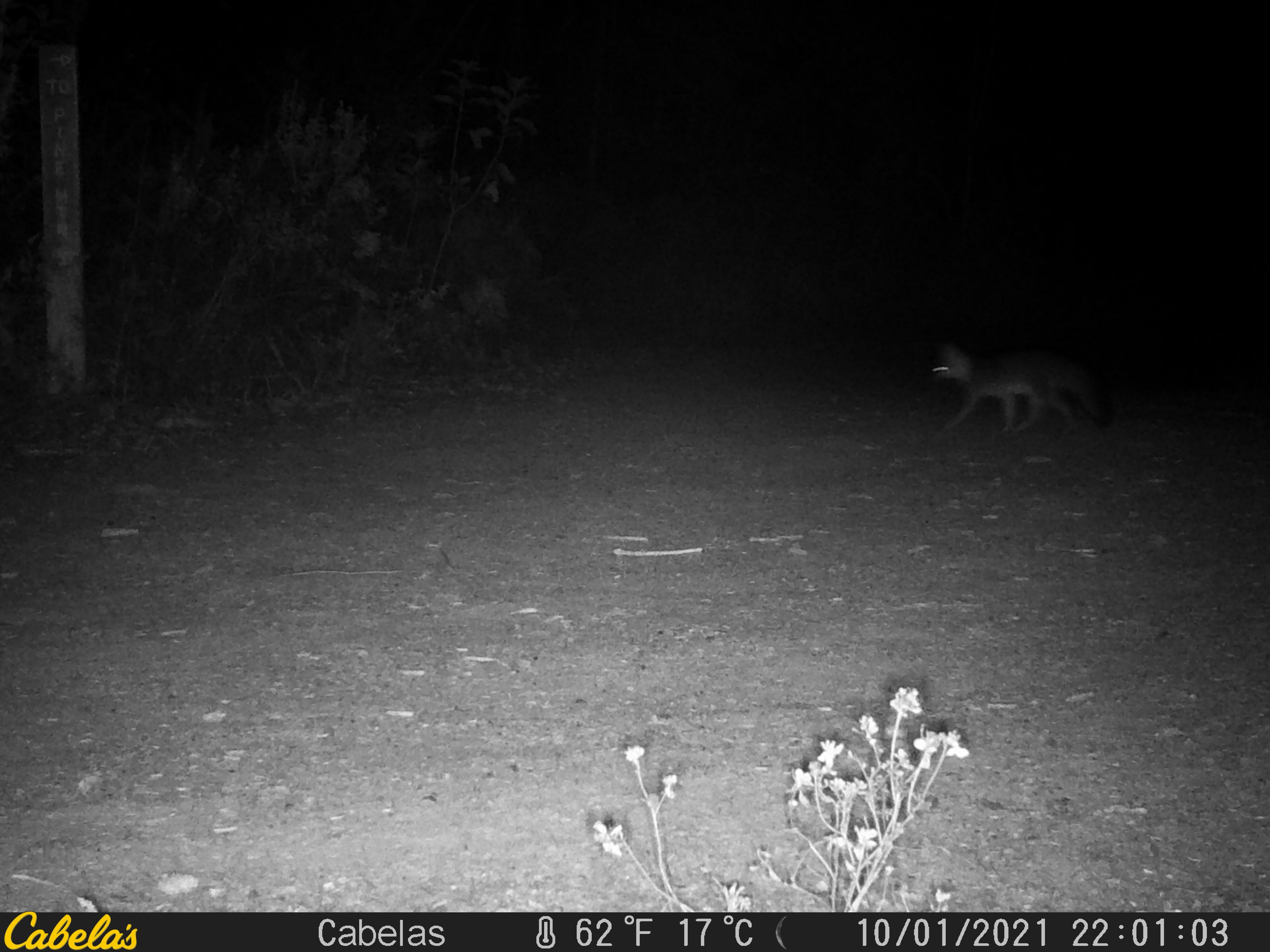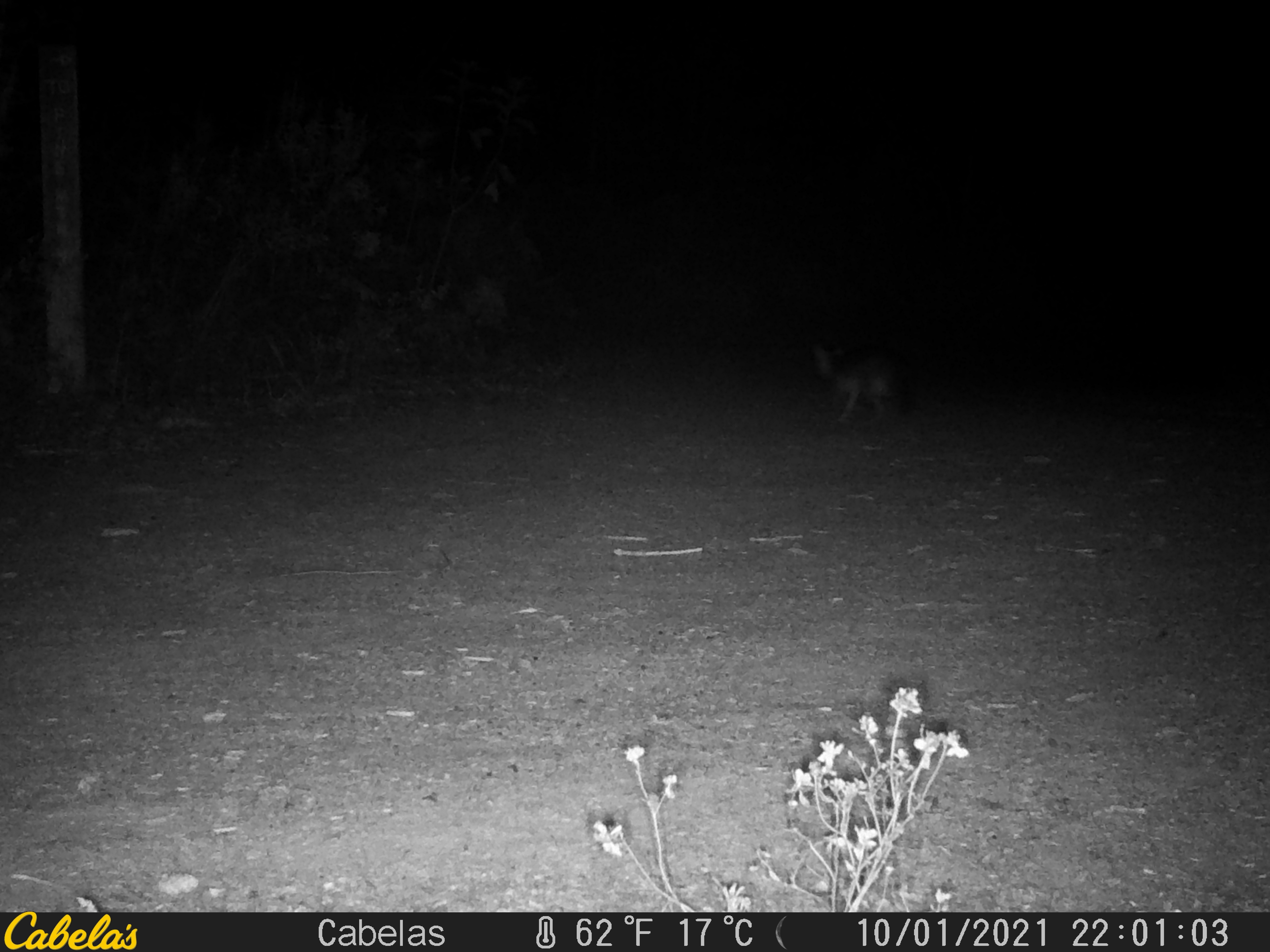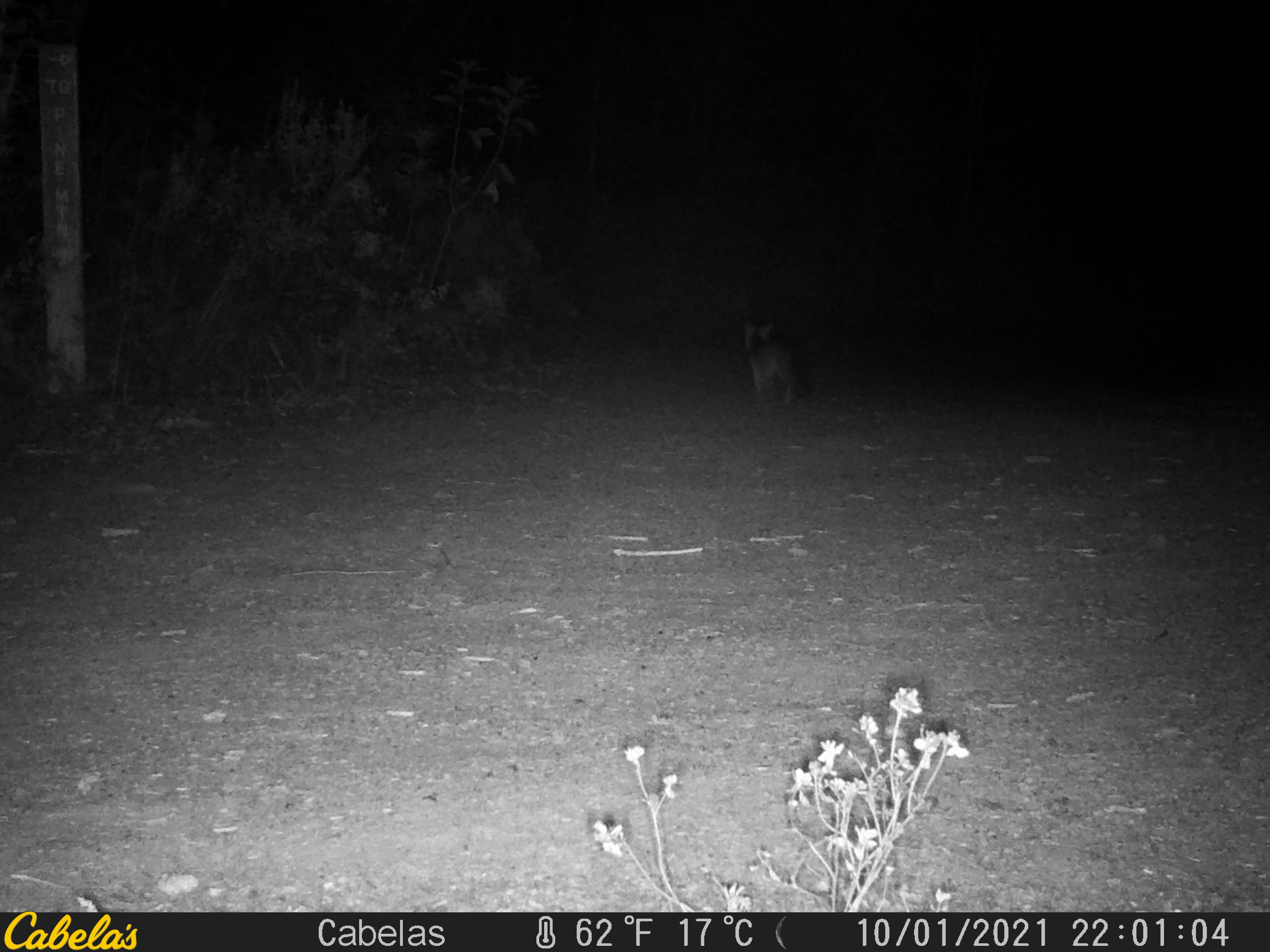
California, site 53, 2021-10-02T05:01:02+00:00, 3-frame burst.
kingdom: Animalia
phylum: Chordata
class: Mammalia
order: Carnivora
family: Canidae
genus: Urocyon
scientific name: Urocyon cinereoargenteus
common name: gray fox